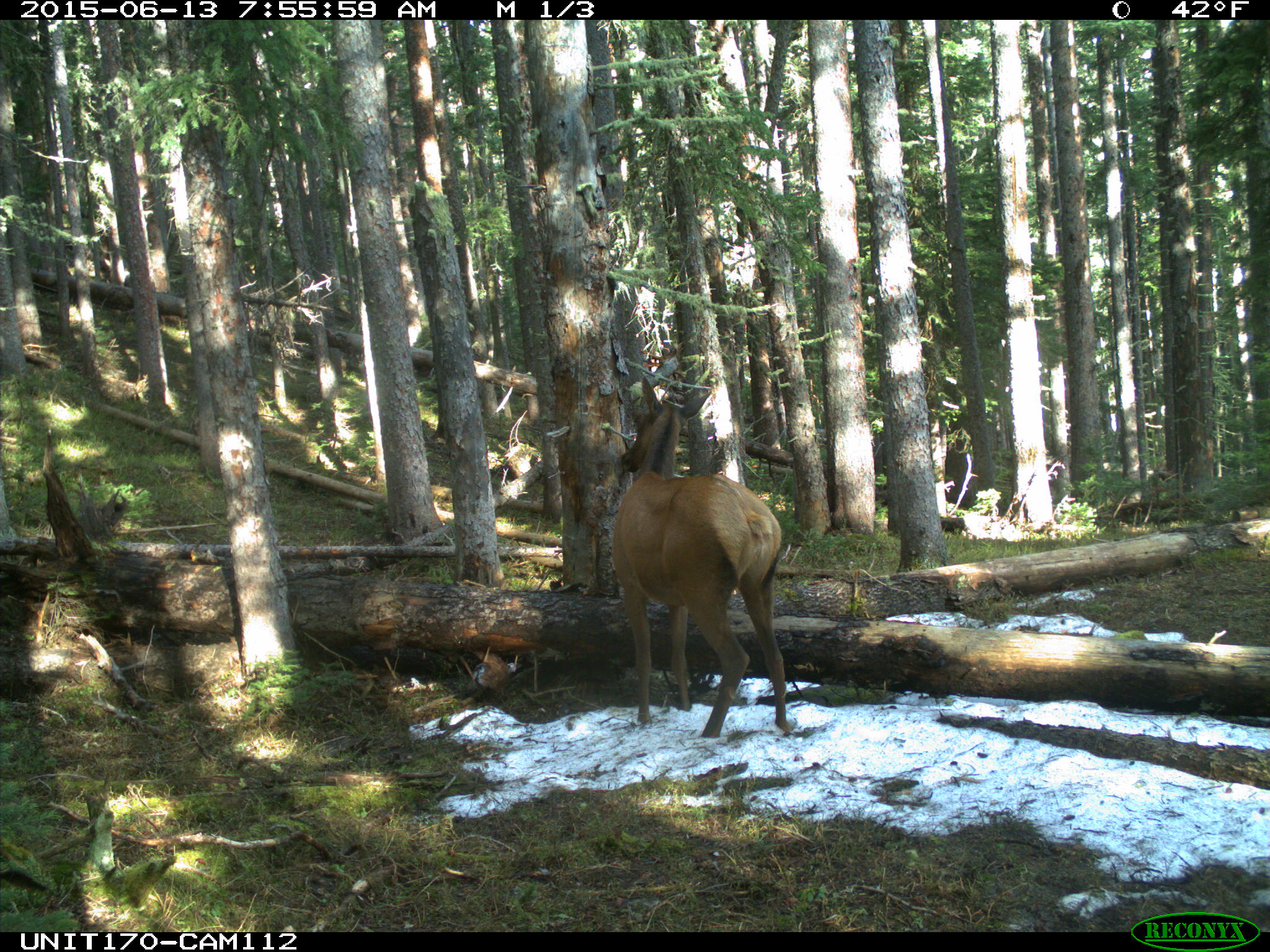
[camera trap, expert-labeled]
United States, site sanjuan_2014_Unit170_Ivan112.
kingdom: Animalia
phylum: Chordata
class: Mammalia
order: Artiodactyla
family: Cervidae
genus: Cervus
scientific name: Cervus elaphus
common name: red deer